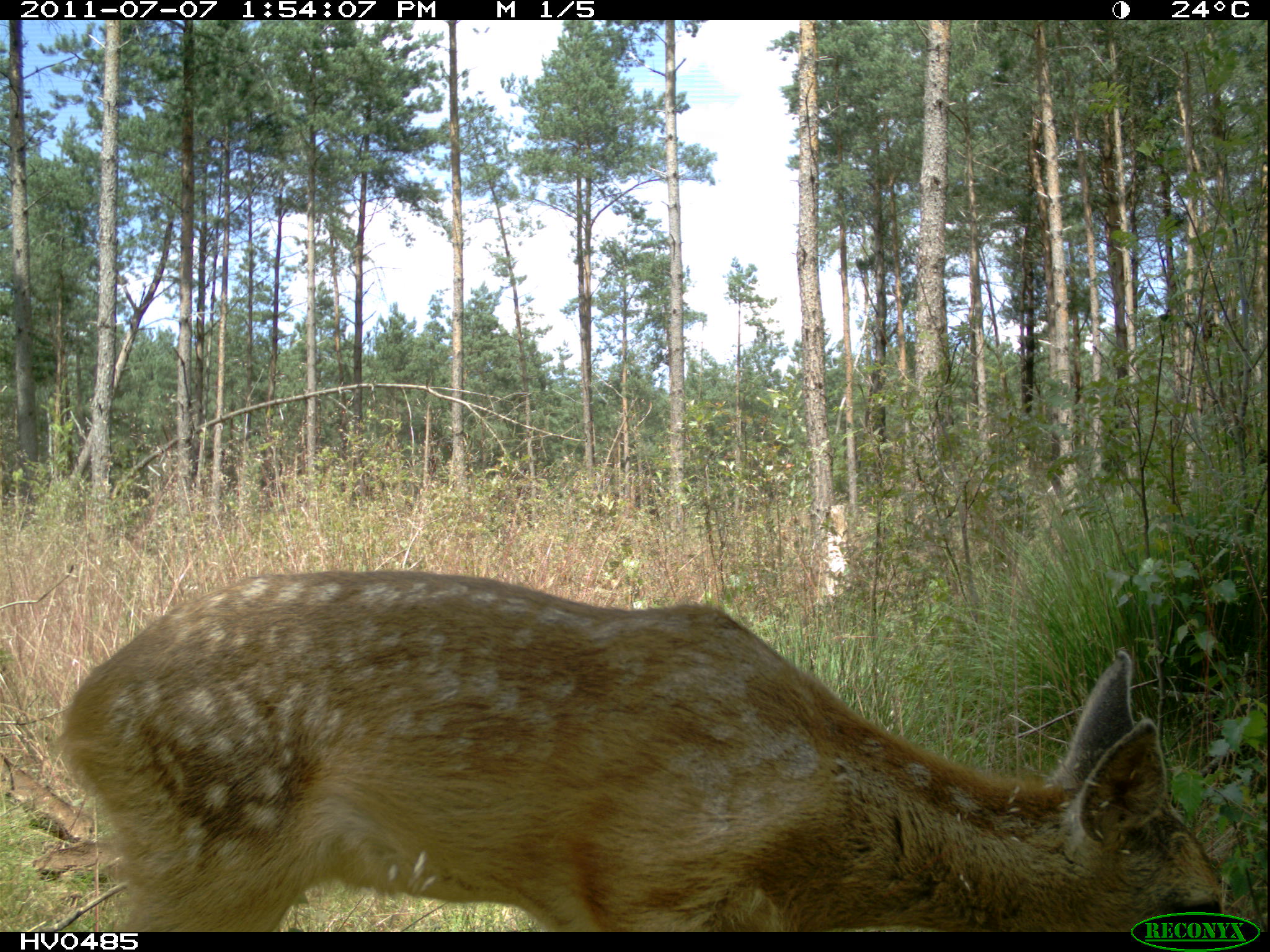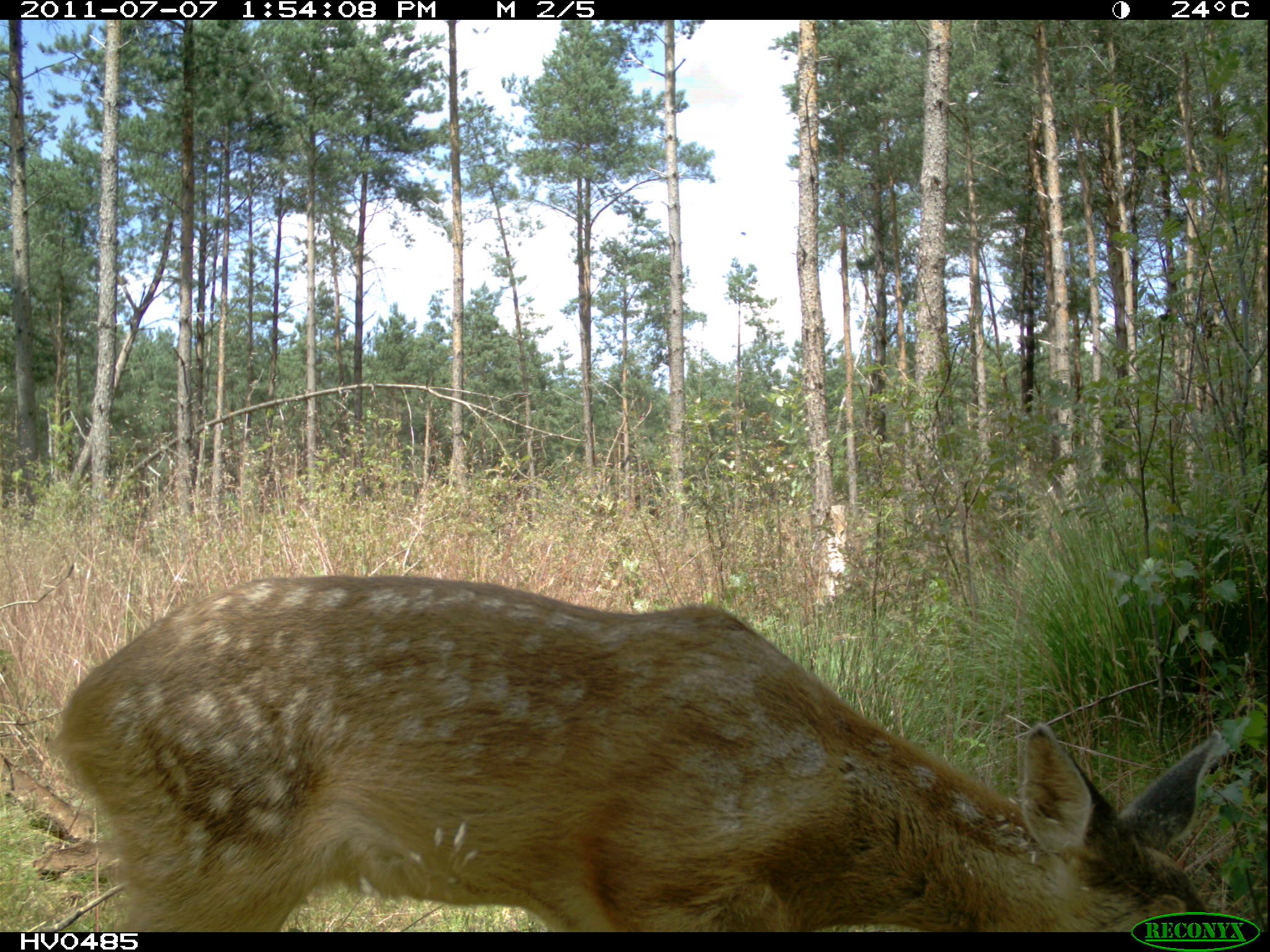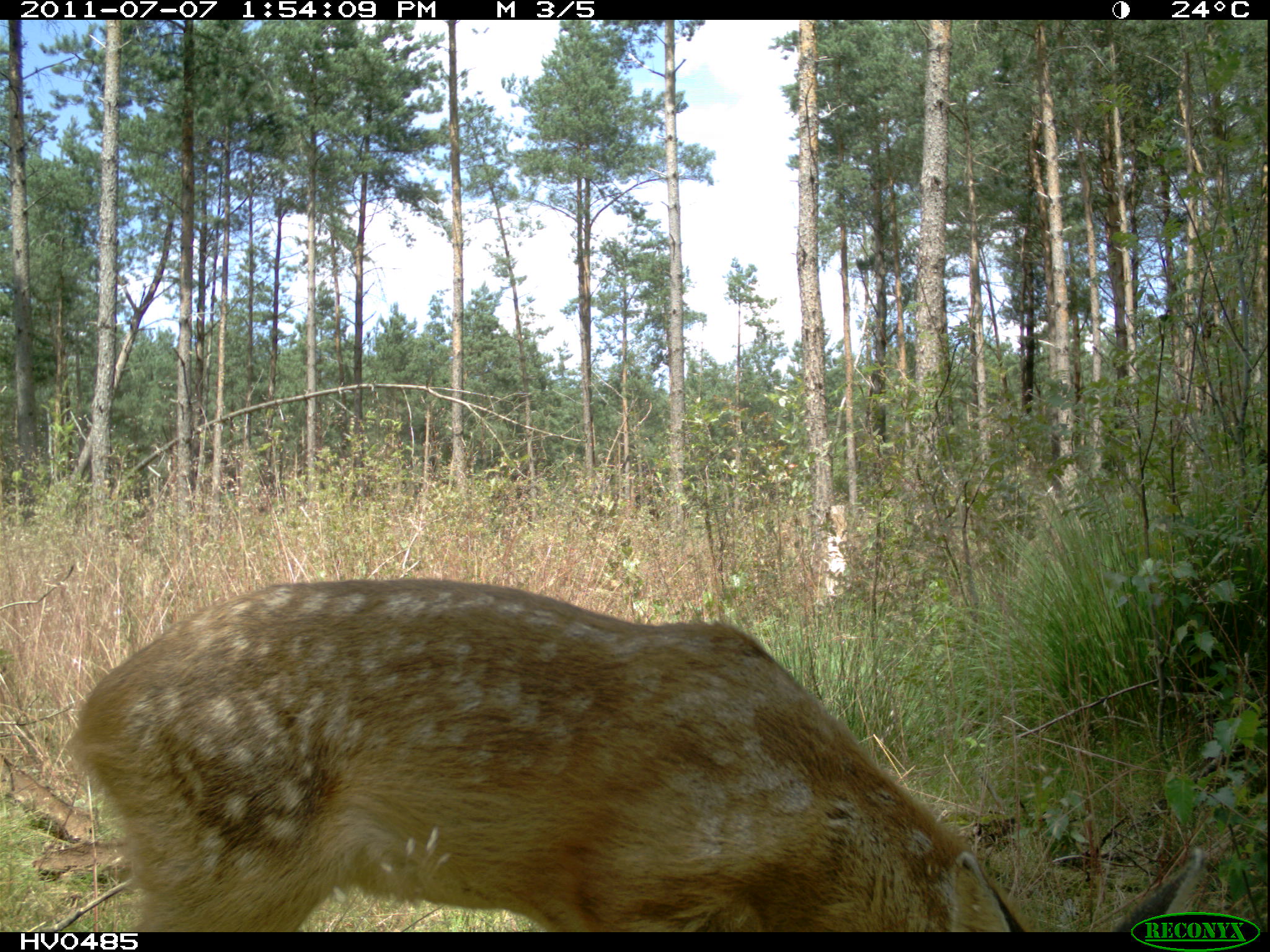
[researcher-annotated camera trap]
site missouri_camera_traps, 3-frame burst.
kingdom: Animalia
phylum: Chordata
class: Mammalia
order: Artiodactyla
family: Cervidae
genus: Capreolus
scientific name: Capreolus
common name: roe deer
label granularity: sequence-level